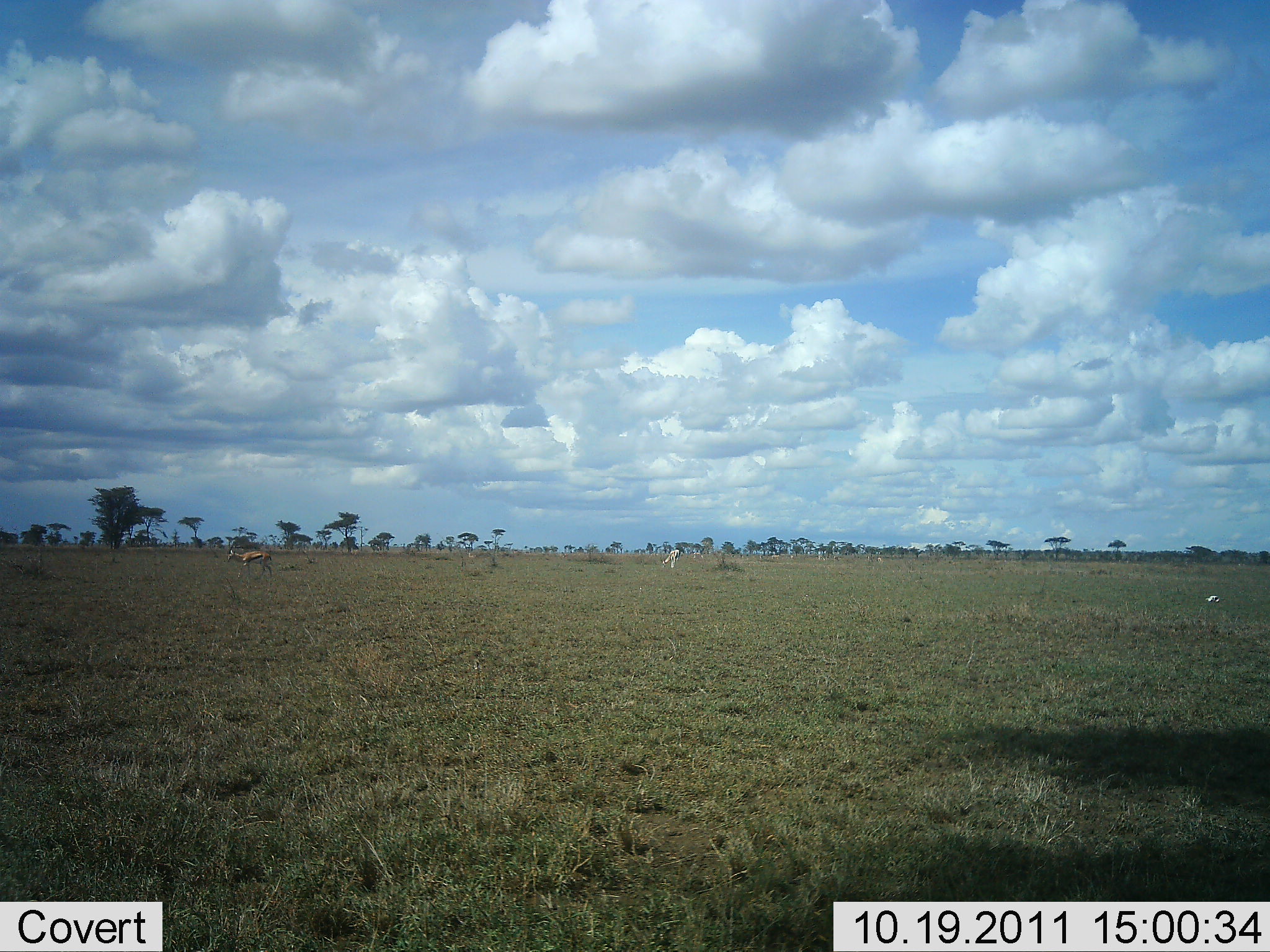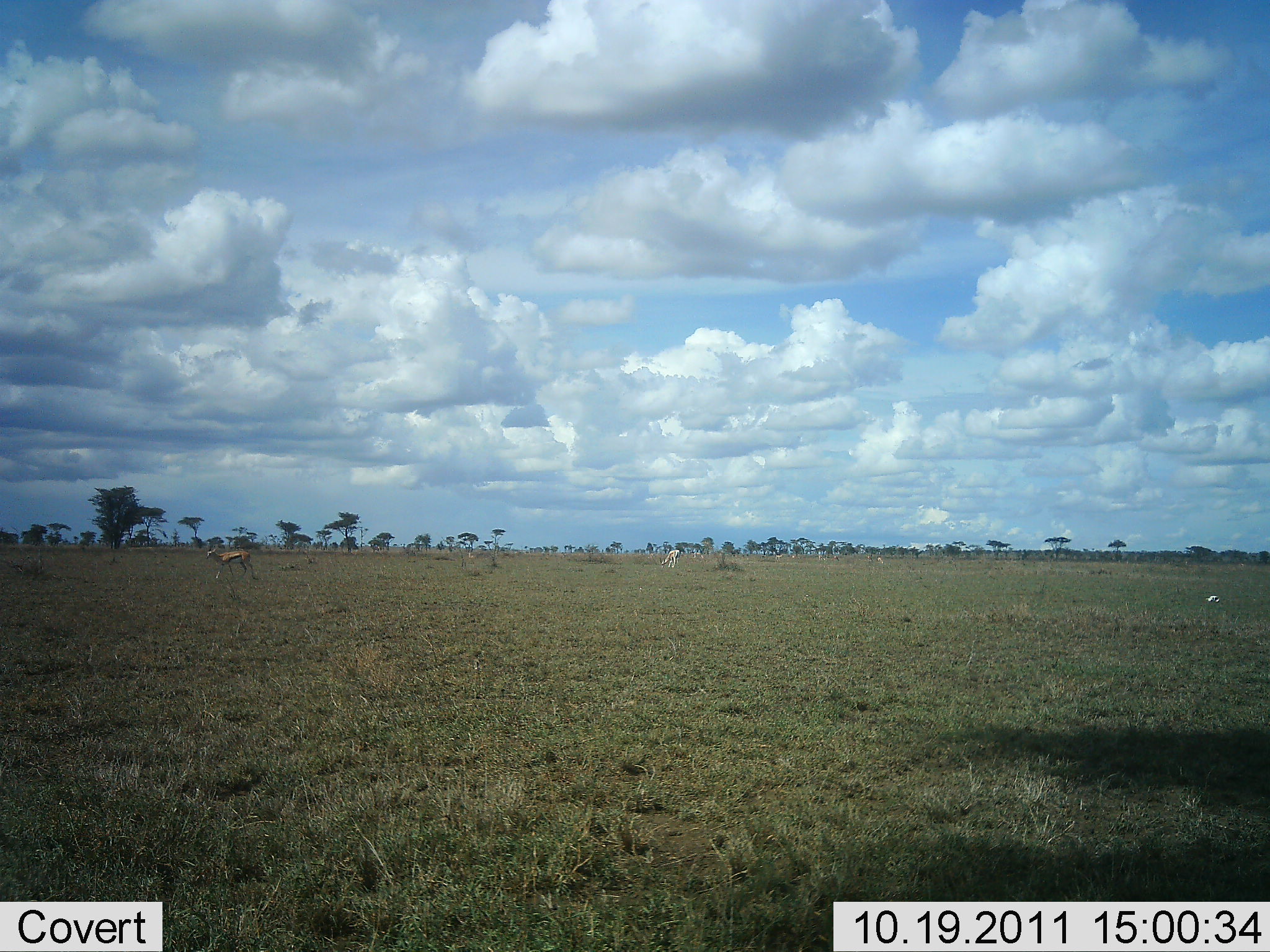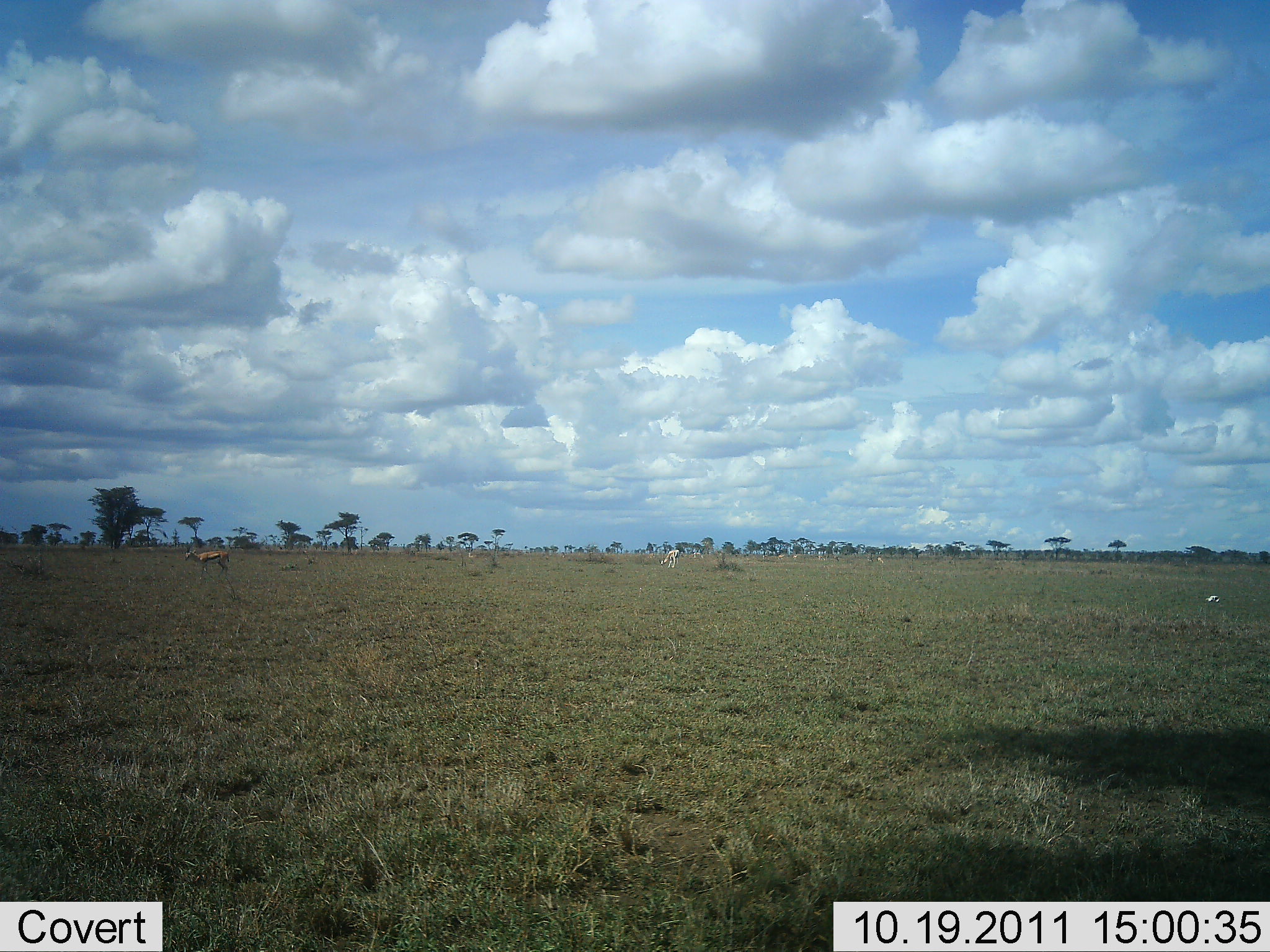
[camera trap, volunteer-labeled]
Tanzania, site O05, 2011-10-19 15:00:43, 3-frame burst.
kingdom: Animalia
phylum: Chordata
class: Mammalia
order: Artiodactyla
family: Bovidae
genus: Eudorcas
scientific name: Eudorcas thomsonii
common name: thomson's gazelle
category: gazellethomsons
Gazellethomsons (thomson's gazelle) (Eudorcas thomsonii), count 1. Behavior (volunteer vote fractions): standing 23%, resting 0%, moving 85%, interacting 8%. Young present (vote fraction): 0%. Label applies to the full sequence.